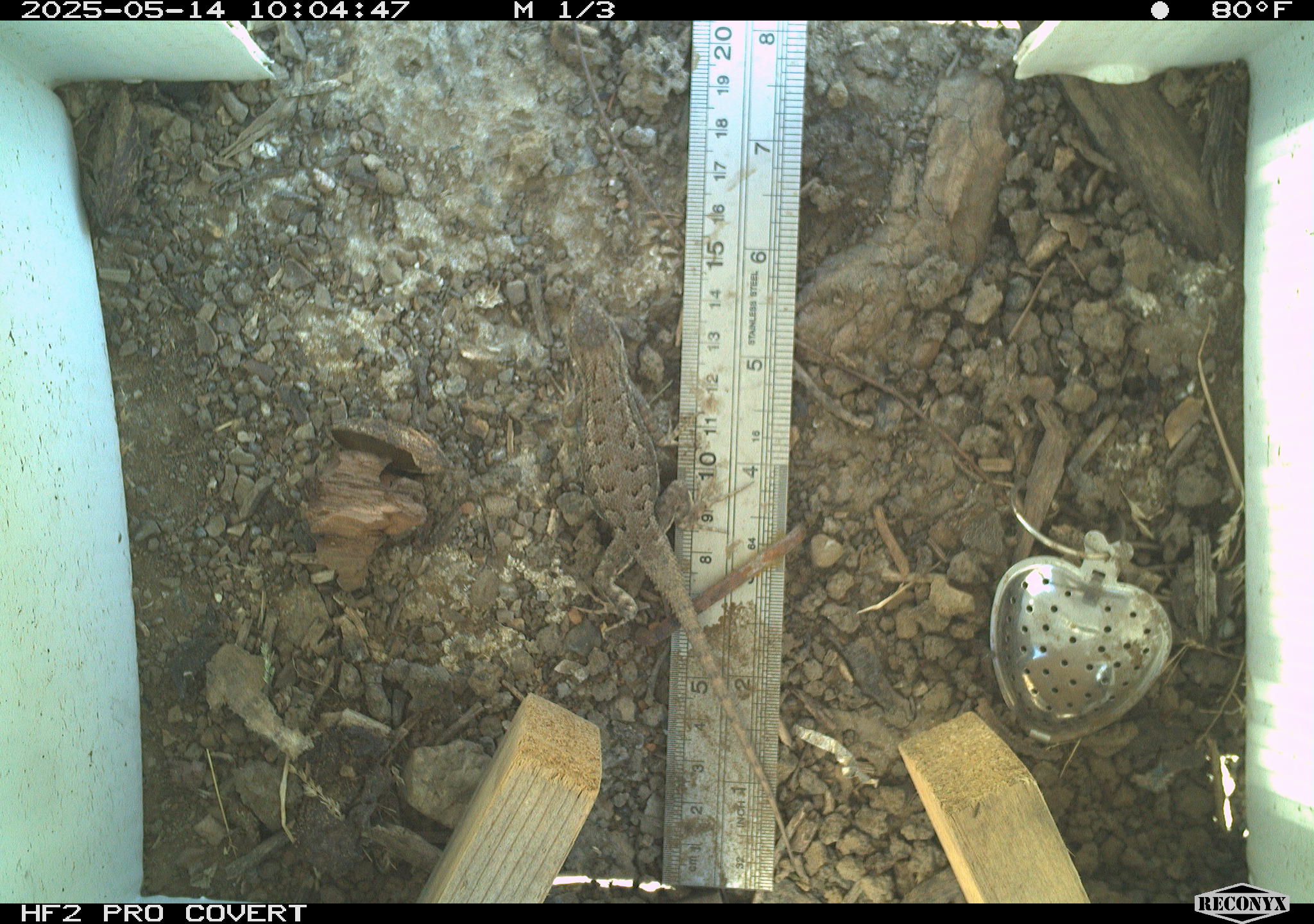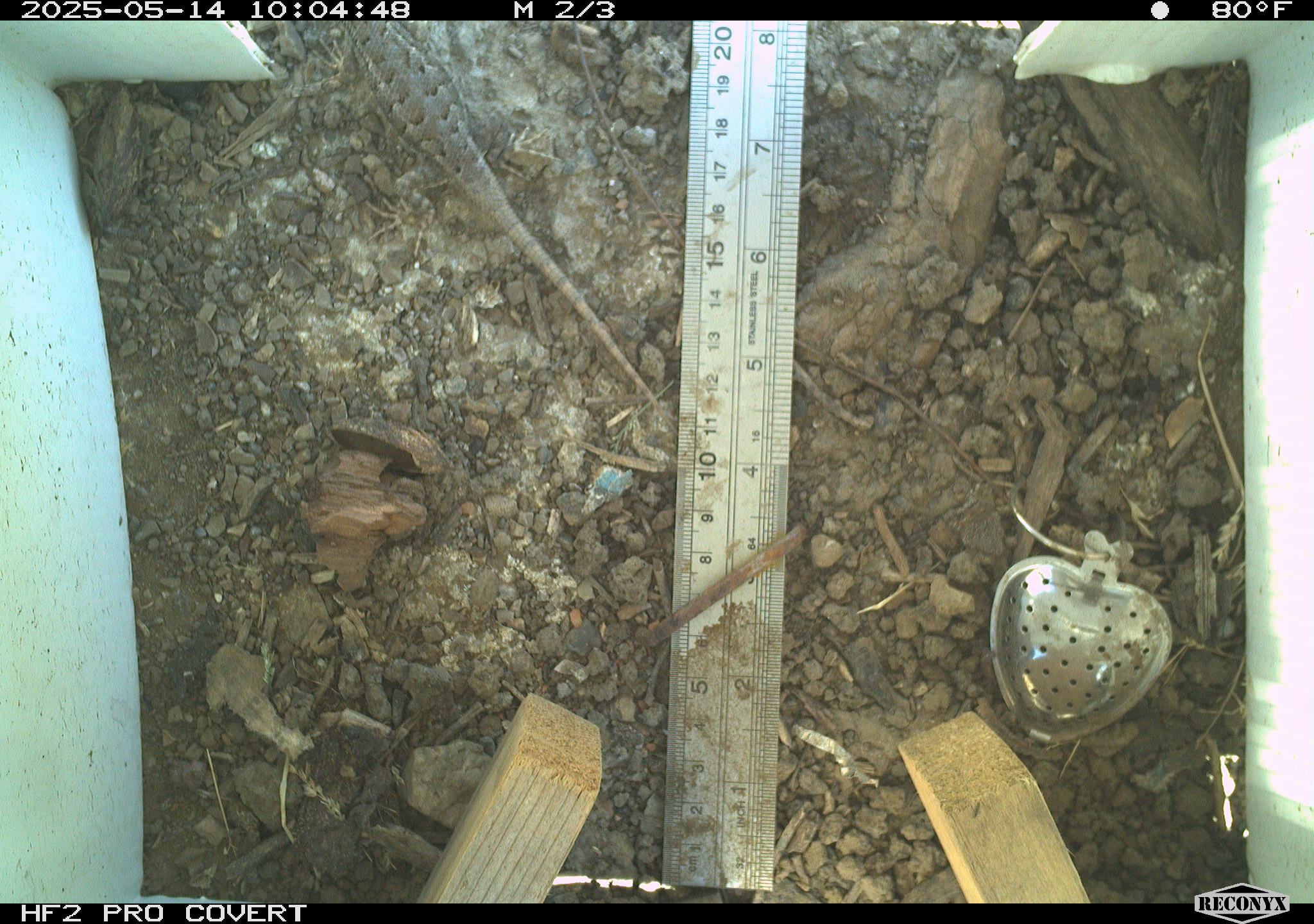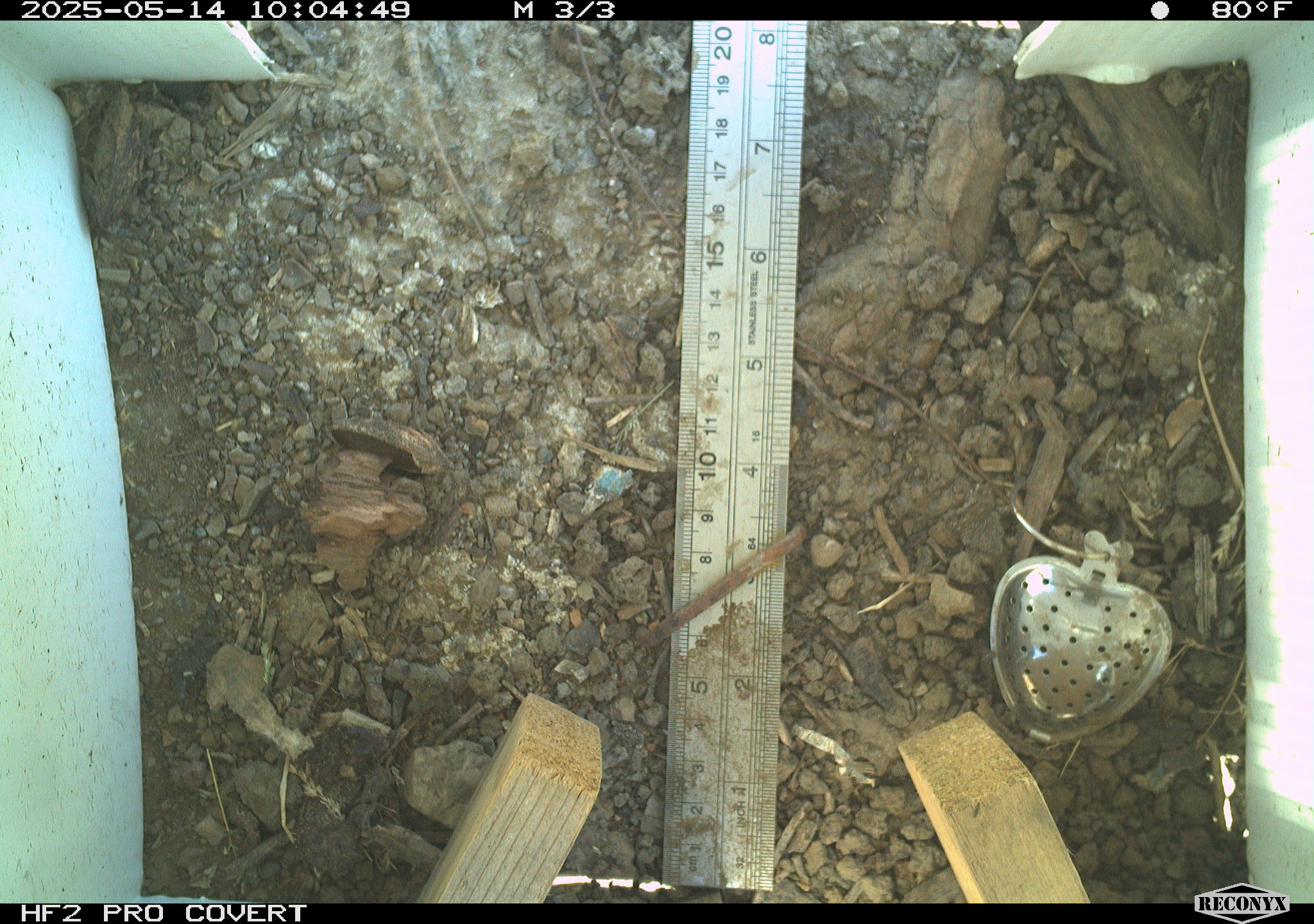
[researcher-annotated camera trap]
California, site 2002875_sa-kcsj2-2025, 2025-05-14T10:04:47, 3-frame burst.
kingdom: Animalia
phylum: Chordata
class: Reptilia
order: Squamata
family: Phrynosomatidae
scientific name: Phrynosomatidae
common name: north american spiny lizards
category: sceloporus/uta species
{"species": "sceloporus/uta species (north american spiny lizards) (Phrynosomatidae)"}